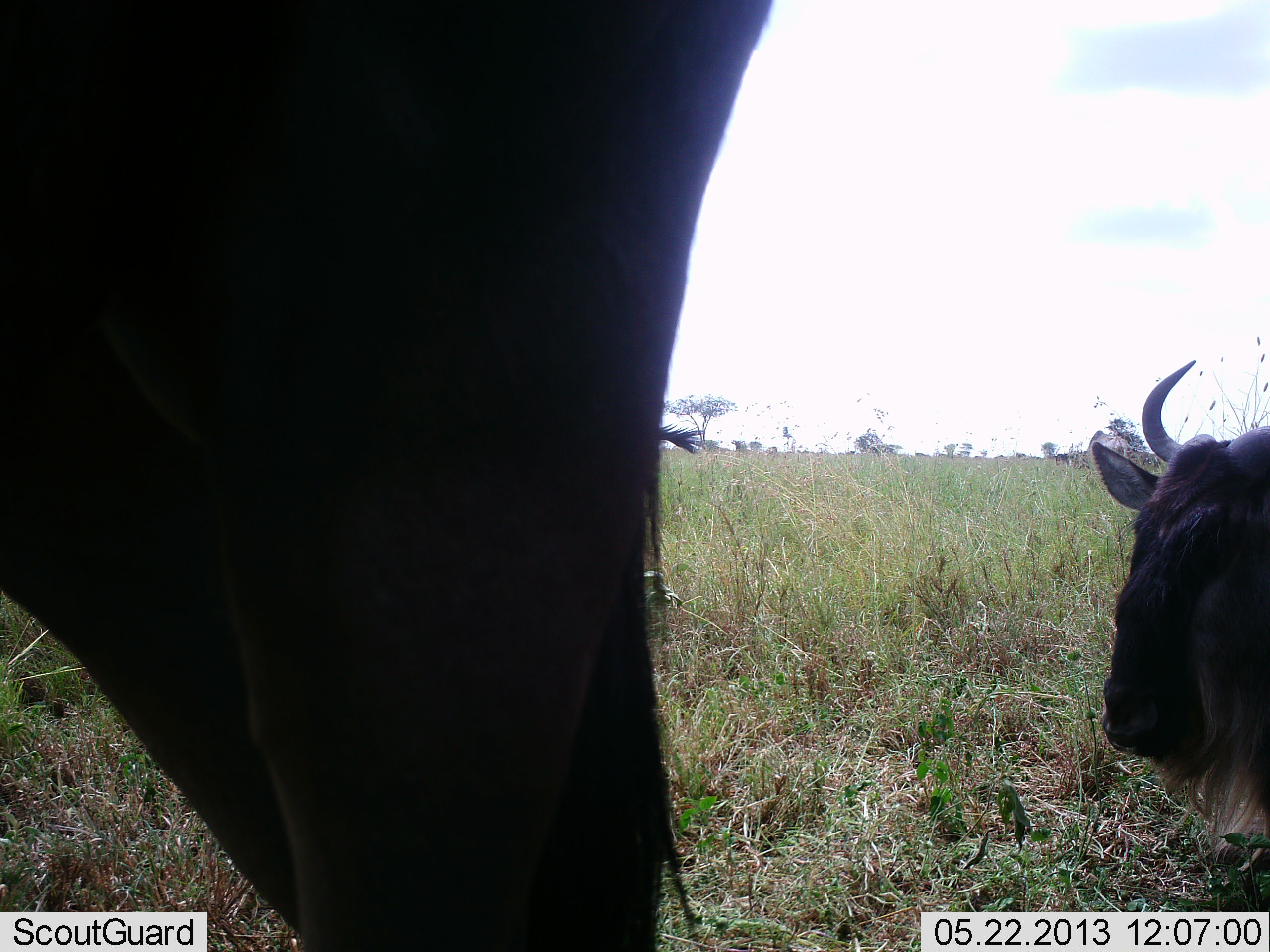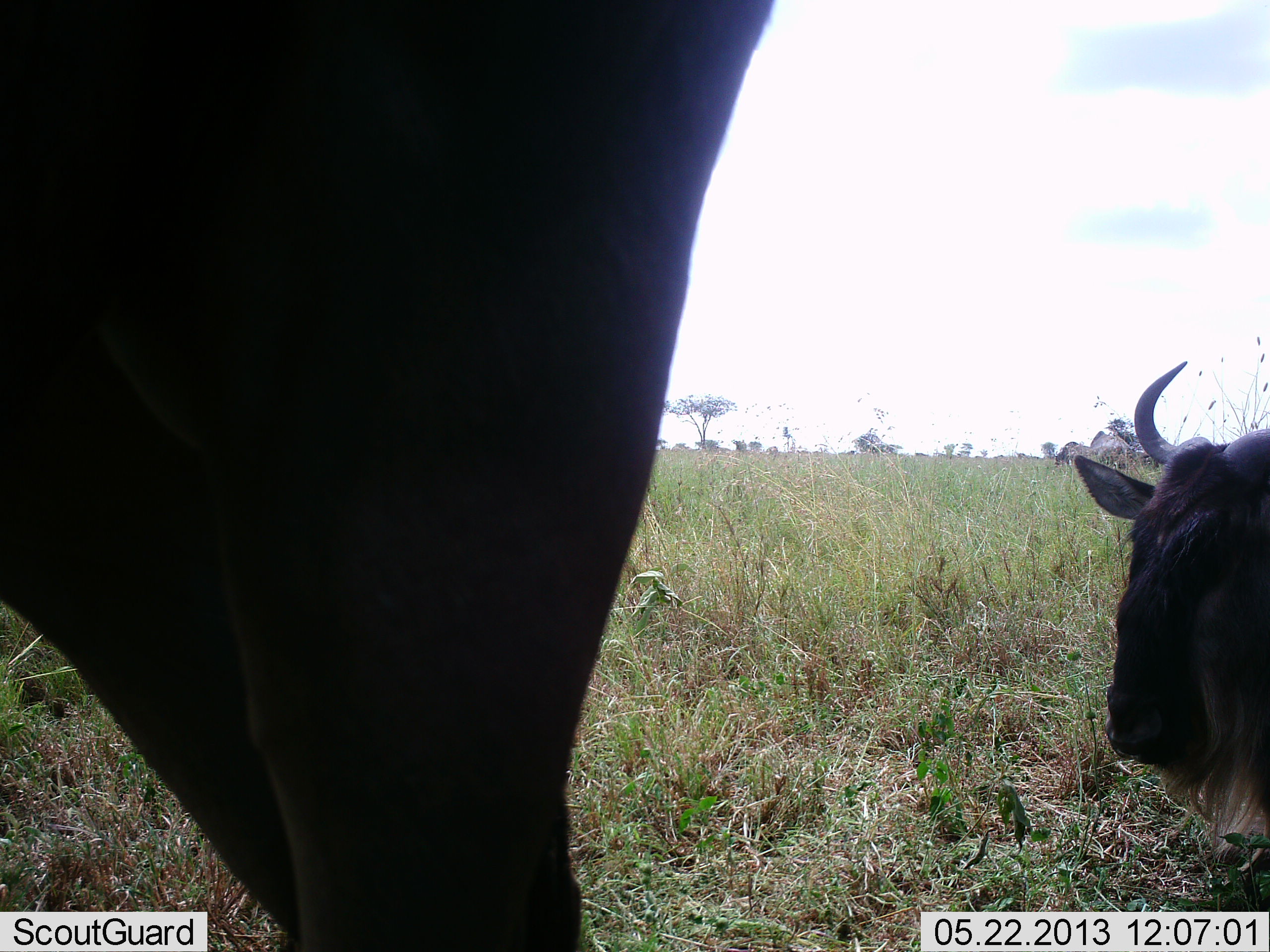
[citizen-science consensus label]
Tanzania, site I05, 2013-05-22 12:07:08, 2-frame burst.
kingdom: Animalia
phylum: Chordata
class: Mammalia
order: Artiodactyla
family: Bovidae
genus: Connochaetes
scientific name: Connochaetes taurinus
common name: blue wildebeest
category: wildebeest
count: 2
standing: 84%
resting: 79%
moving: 5%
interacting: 0%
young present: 0%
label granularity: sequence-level